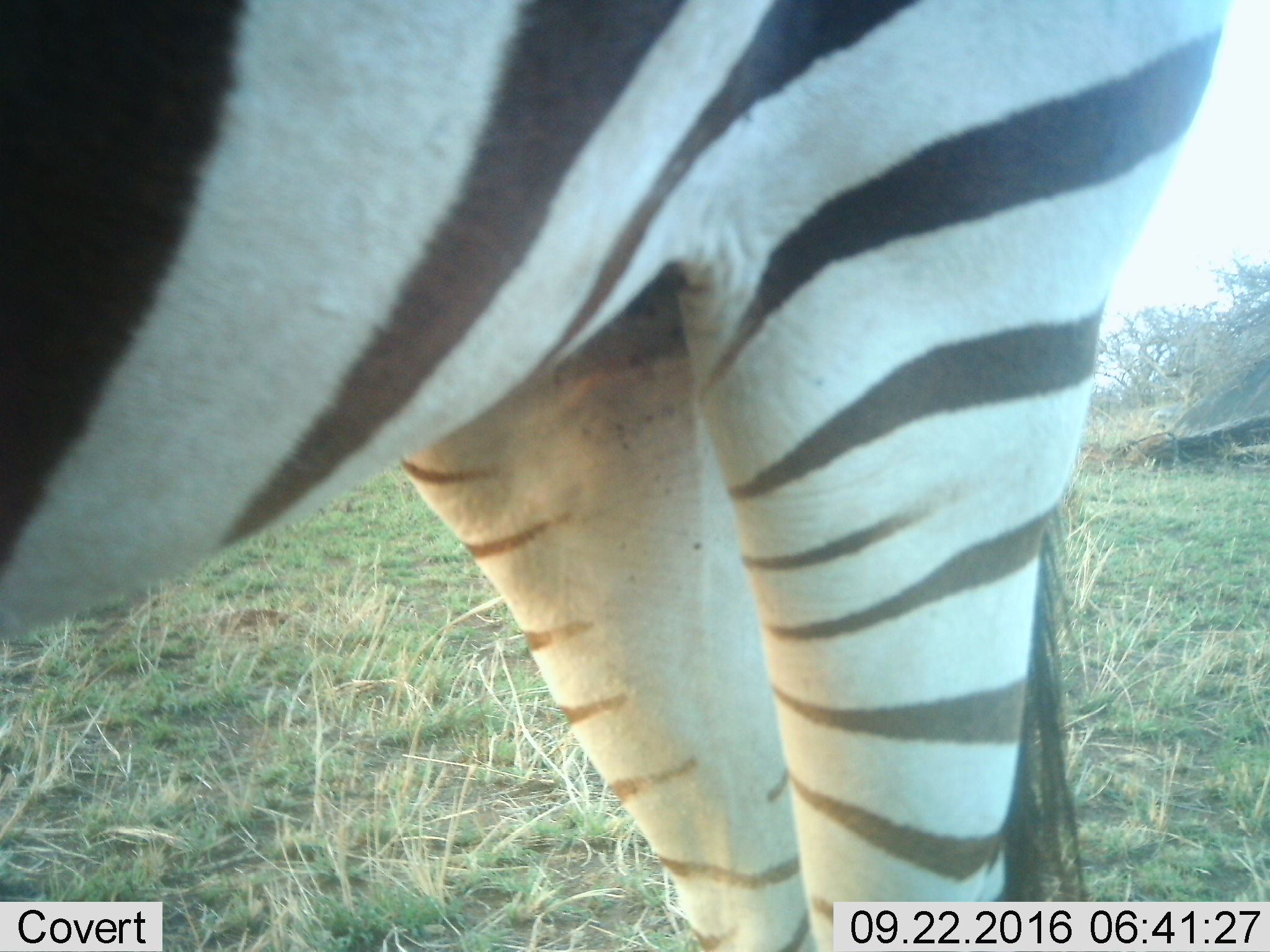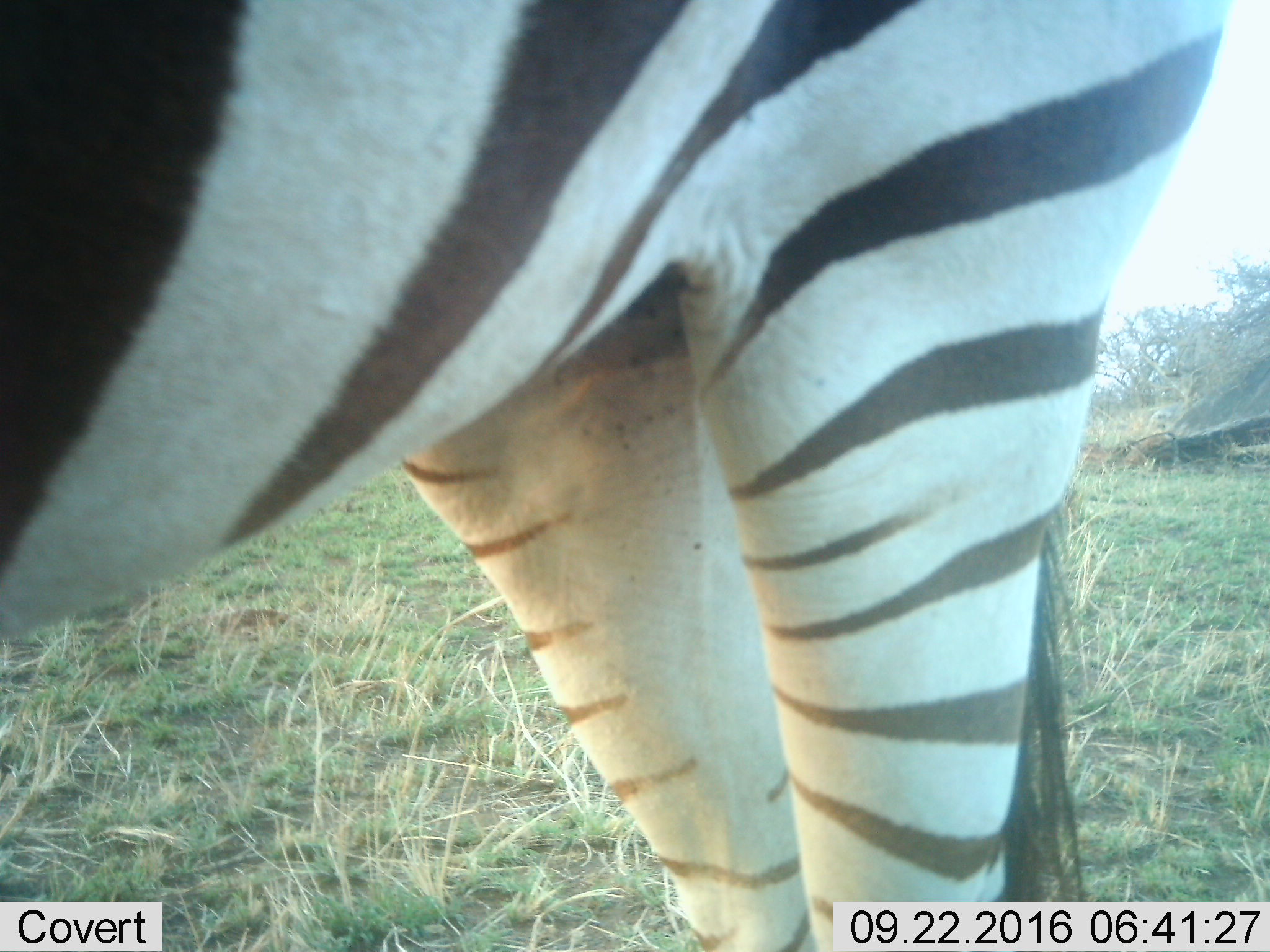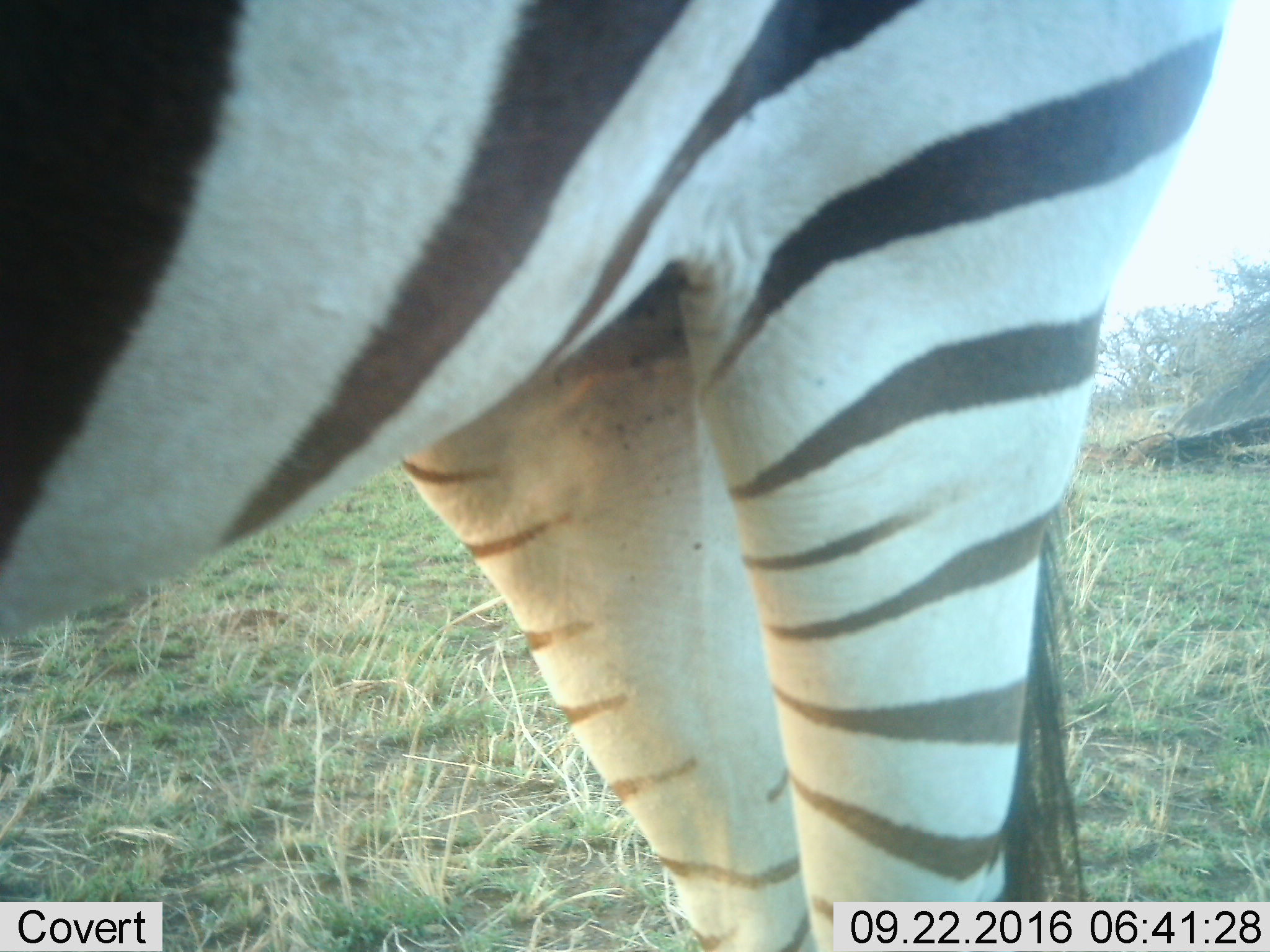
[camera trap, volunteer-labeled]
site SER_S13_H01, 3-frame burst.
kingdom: Animalia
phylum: Chordata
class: Mammalia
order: Perissodactyla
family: Equidae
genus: Equus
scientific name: Equus quagga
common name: plains zebra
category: zebraplains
Zebraplains (plains zebra) (Equus quagga), count 1. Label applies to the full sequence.